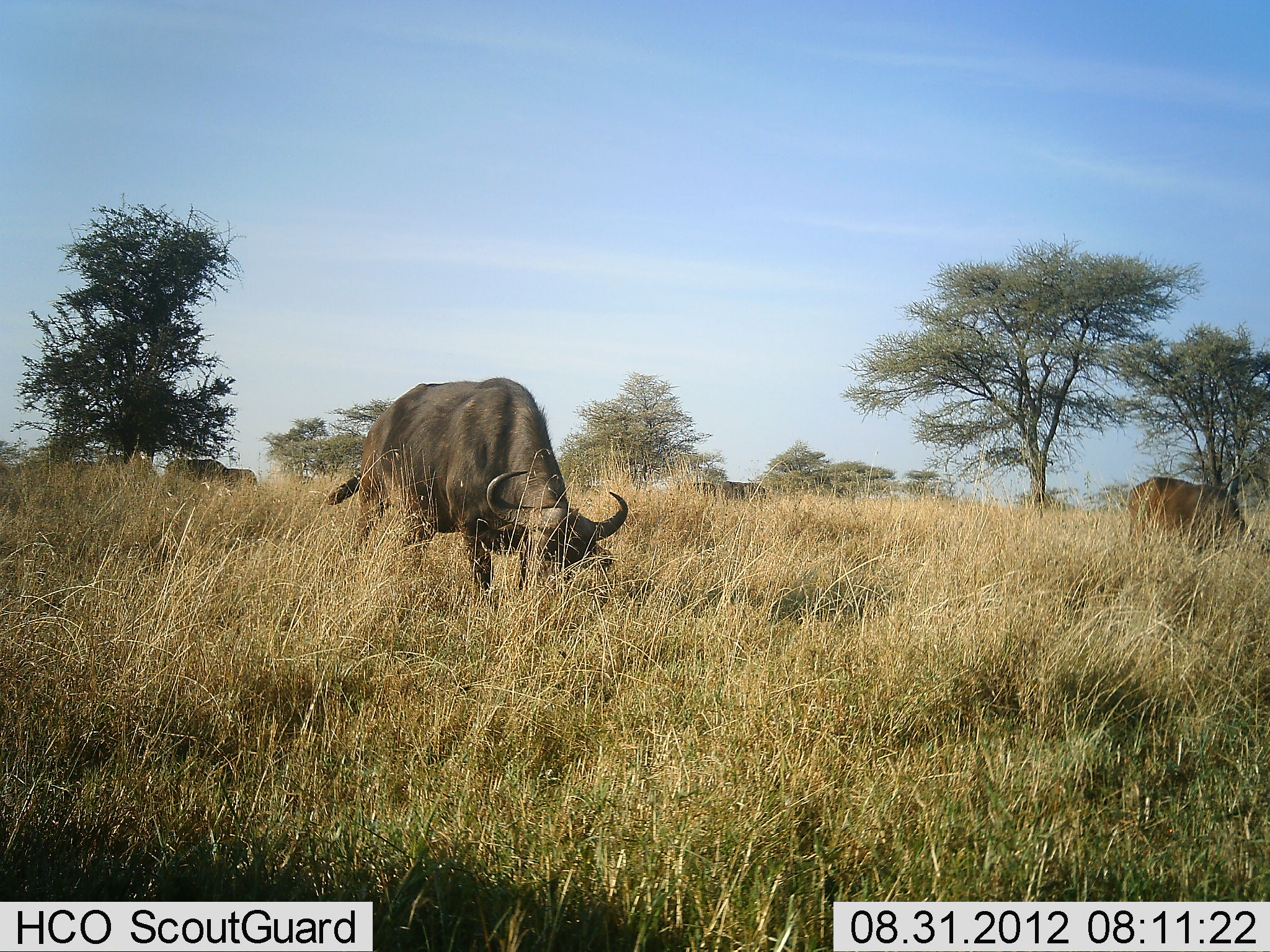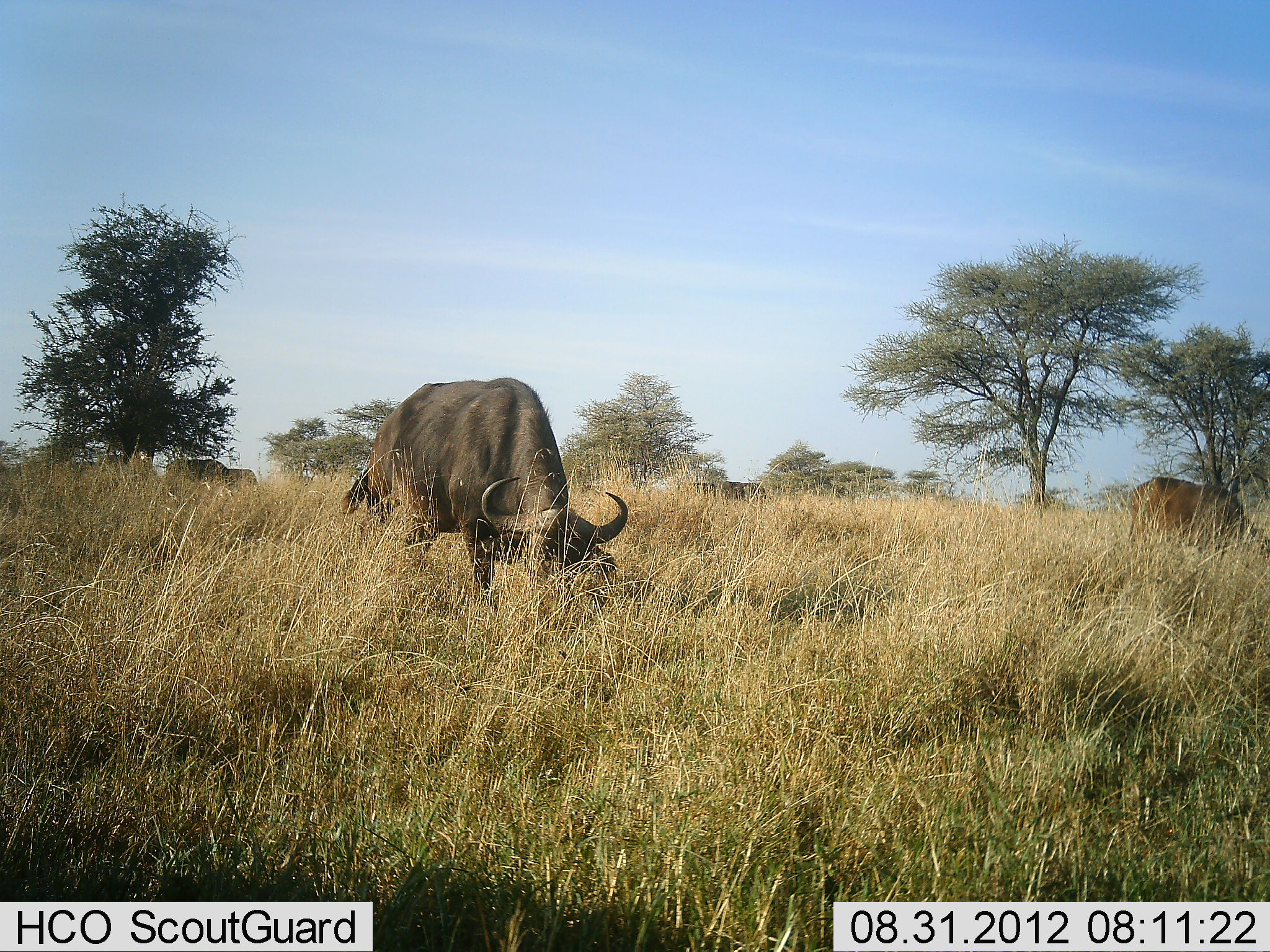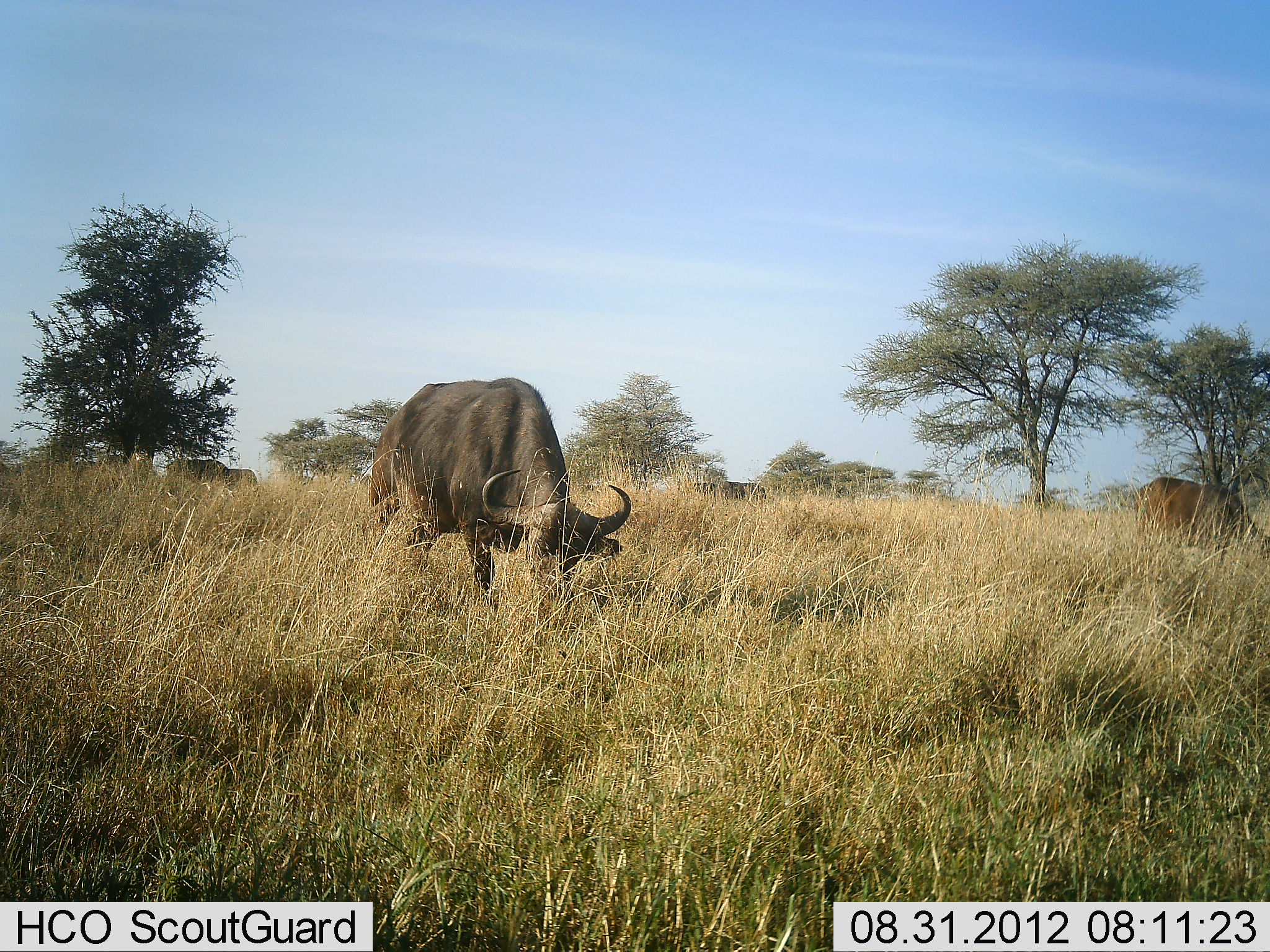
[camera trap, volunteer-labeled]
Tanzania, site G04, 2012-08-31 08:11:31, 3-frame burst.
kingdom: Animalia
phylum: Chordata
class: Mammalia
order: Artiodactyla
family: Bovidae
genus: Syncerus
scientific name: Syncerus caffer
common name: cape buffalo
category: buffalo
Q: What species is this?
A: Buffalo (cape buffalo) (Syncerus caffer).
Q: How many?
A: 4.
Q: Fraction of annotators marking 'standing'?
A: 30%.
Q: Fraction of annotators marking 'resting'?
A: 0%.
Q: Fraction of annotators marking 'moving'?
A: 10%.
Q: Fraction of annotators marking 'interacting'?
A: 0%.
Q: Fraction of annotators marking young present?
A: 0%.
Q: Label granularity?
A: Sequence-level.